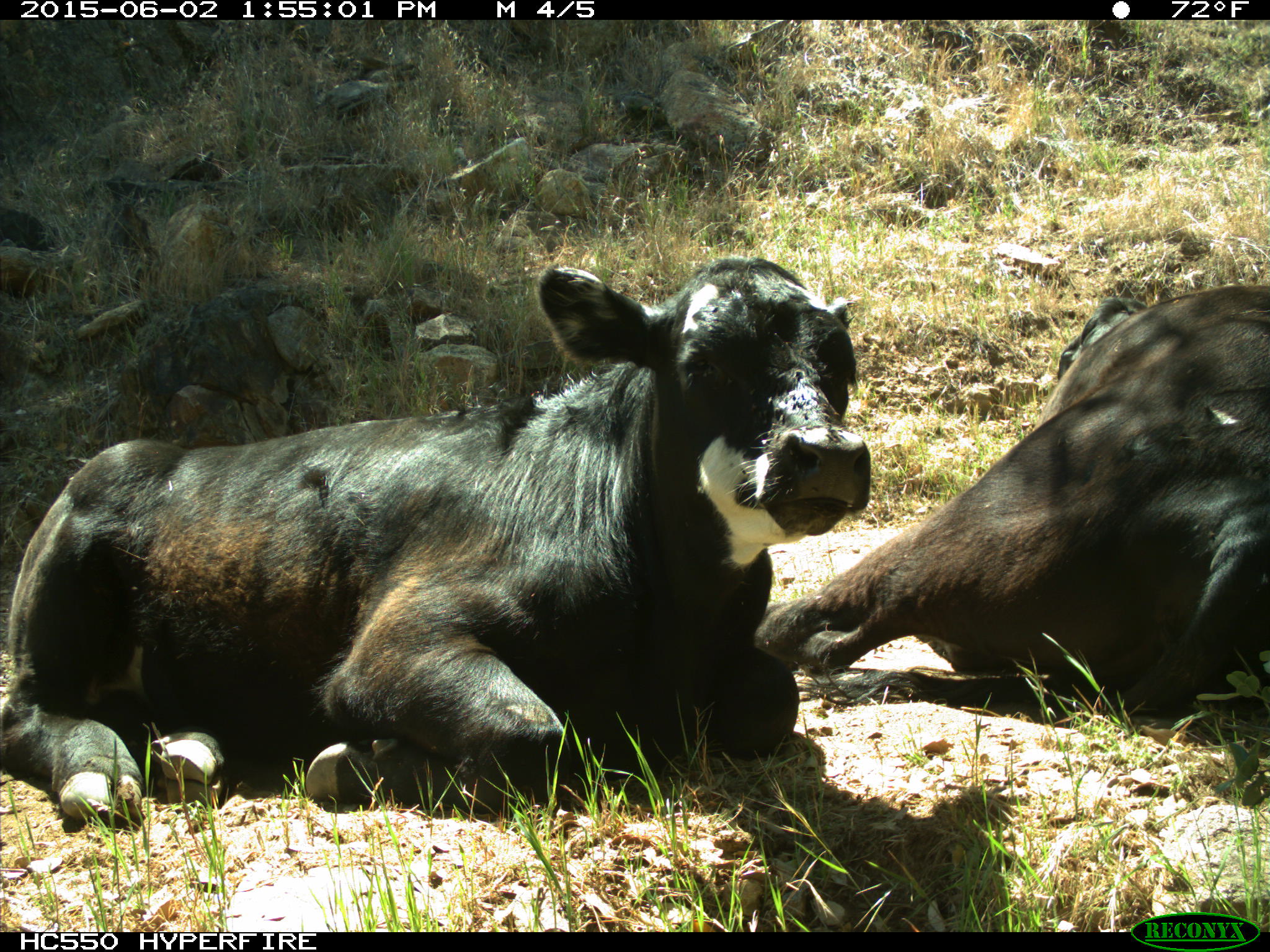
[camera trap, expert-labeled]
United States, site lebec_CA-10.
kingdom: Animalia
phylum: Chordata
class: Mammalia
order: Artiodactyla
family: Bovidae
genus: Bos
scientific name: Bos taurus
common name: domestic cow